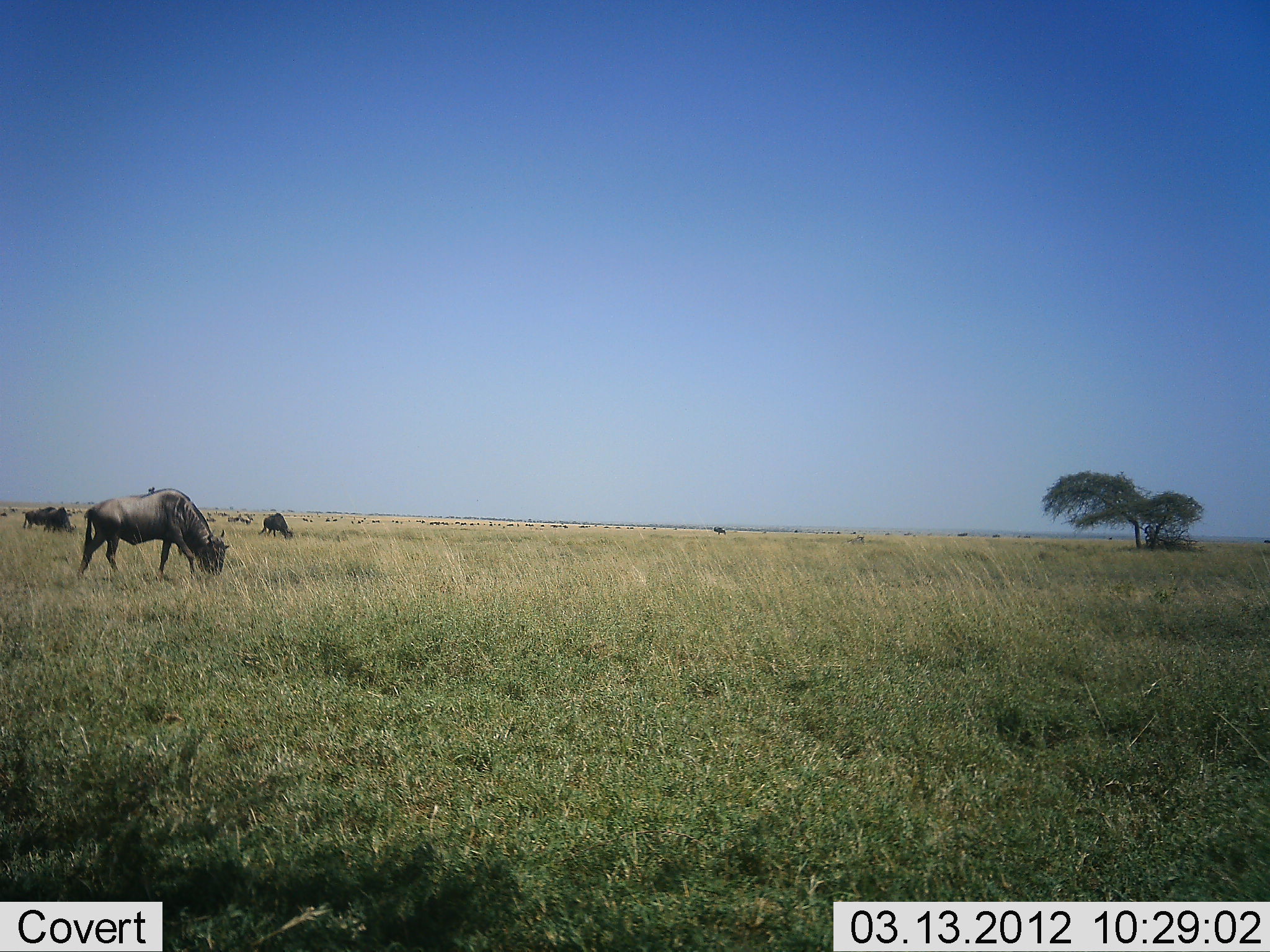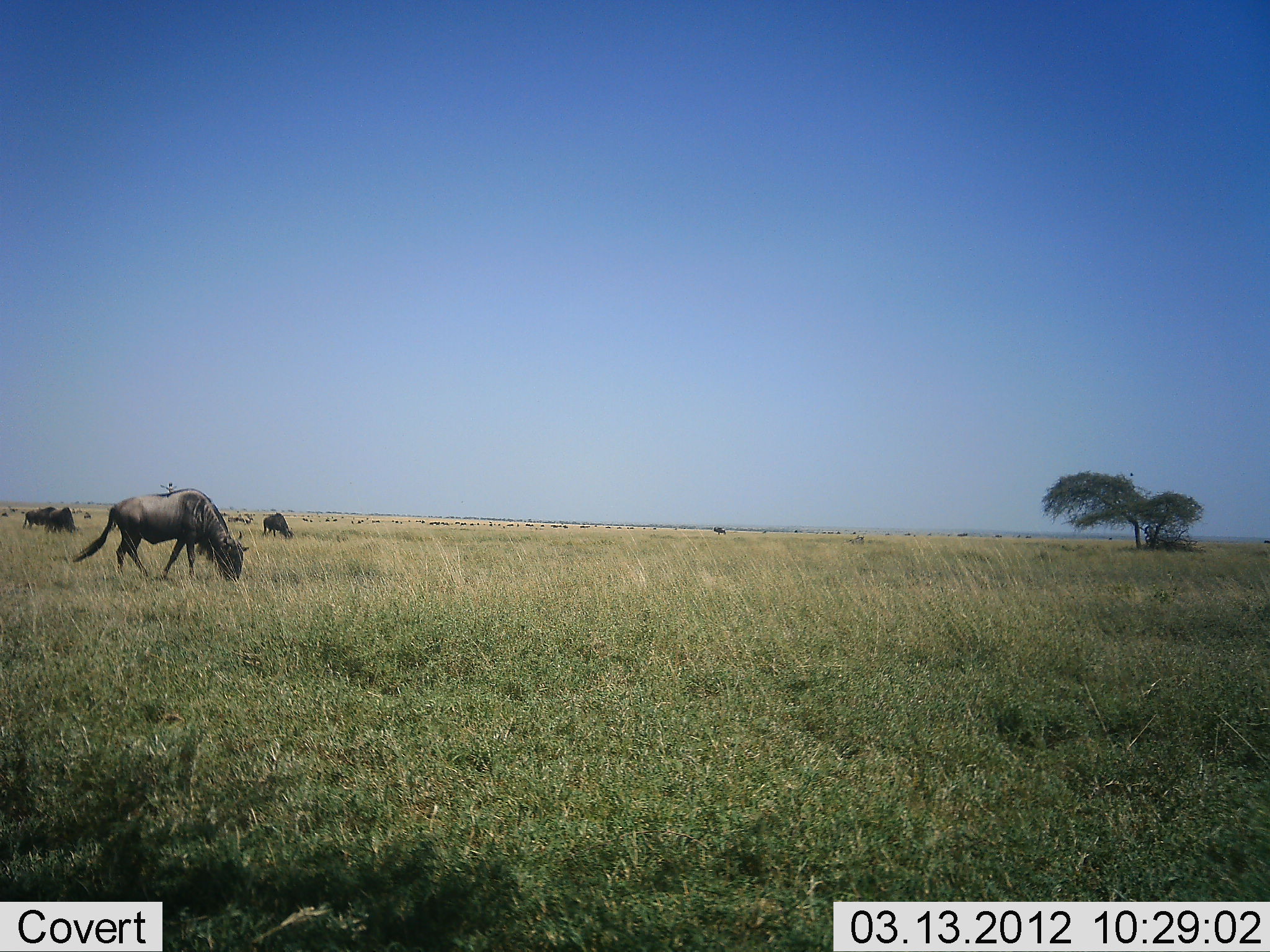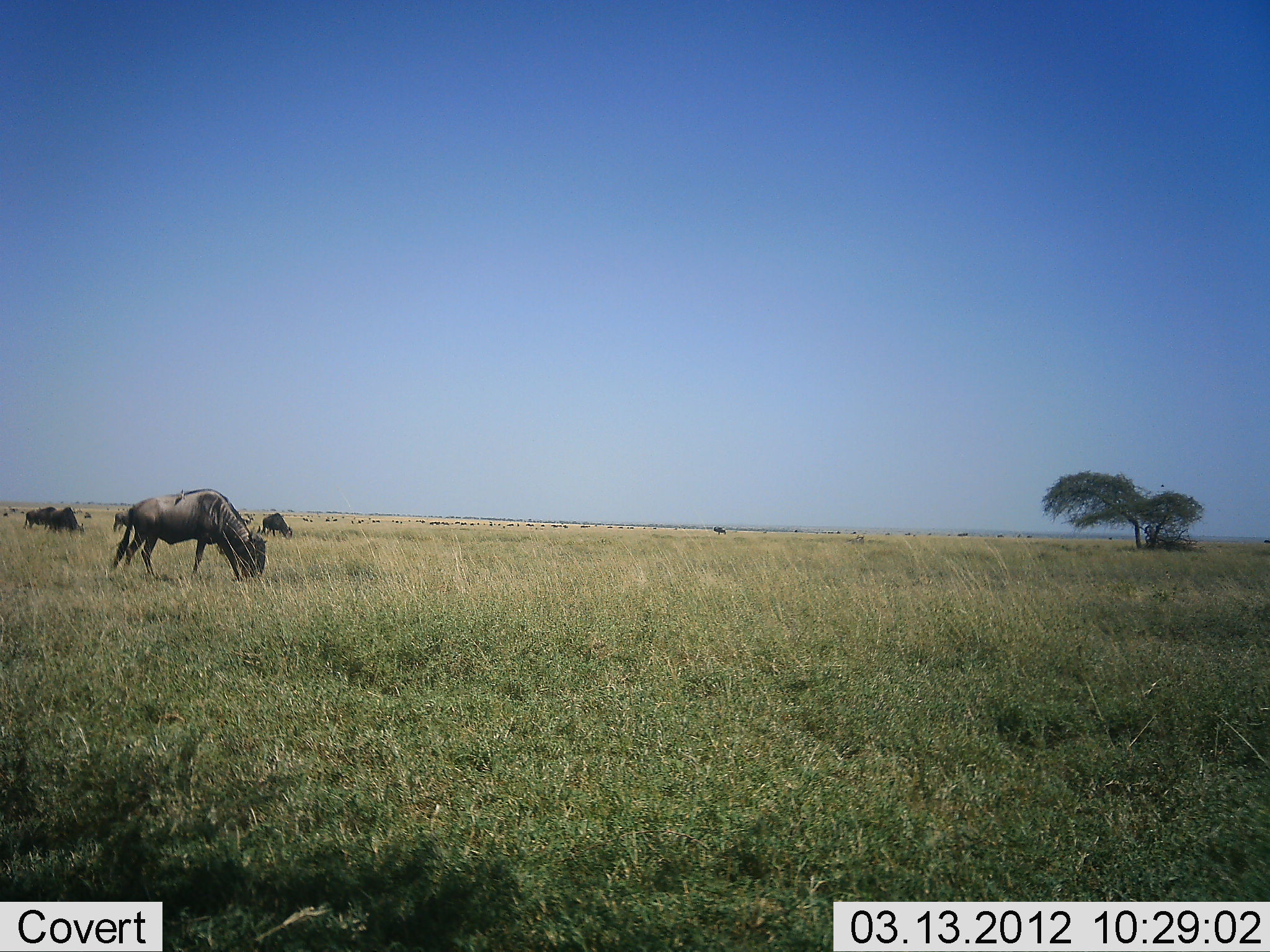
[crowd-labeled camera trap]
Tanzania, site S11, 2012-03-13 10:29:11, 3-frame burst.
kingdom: Animalia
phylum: Chordata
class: Mammalia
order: Artiodactyla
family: Bovidae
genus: Connochaetes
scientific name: Connochaetes taurinus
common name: blue wildebeest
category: wildebeest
Wildebeest (blue wildebeest) (Connochaetes taurinus), count 4. Behavior (volunteer vote fractions): standing 27%, resting 0%, moving 13%, interacting 0%. Young present (vote fraction): 0%. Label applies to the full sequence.